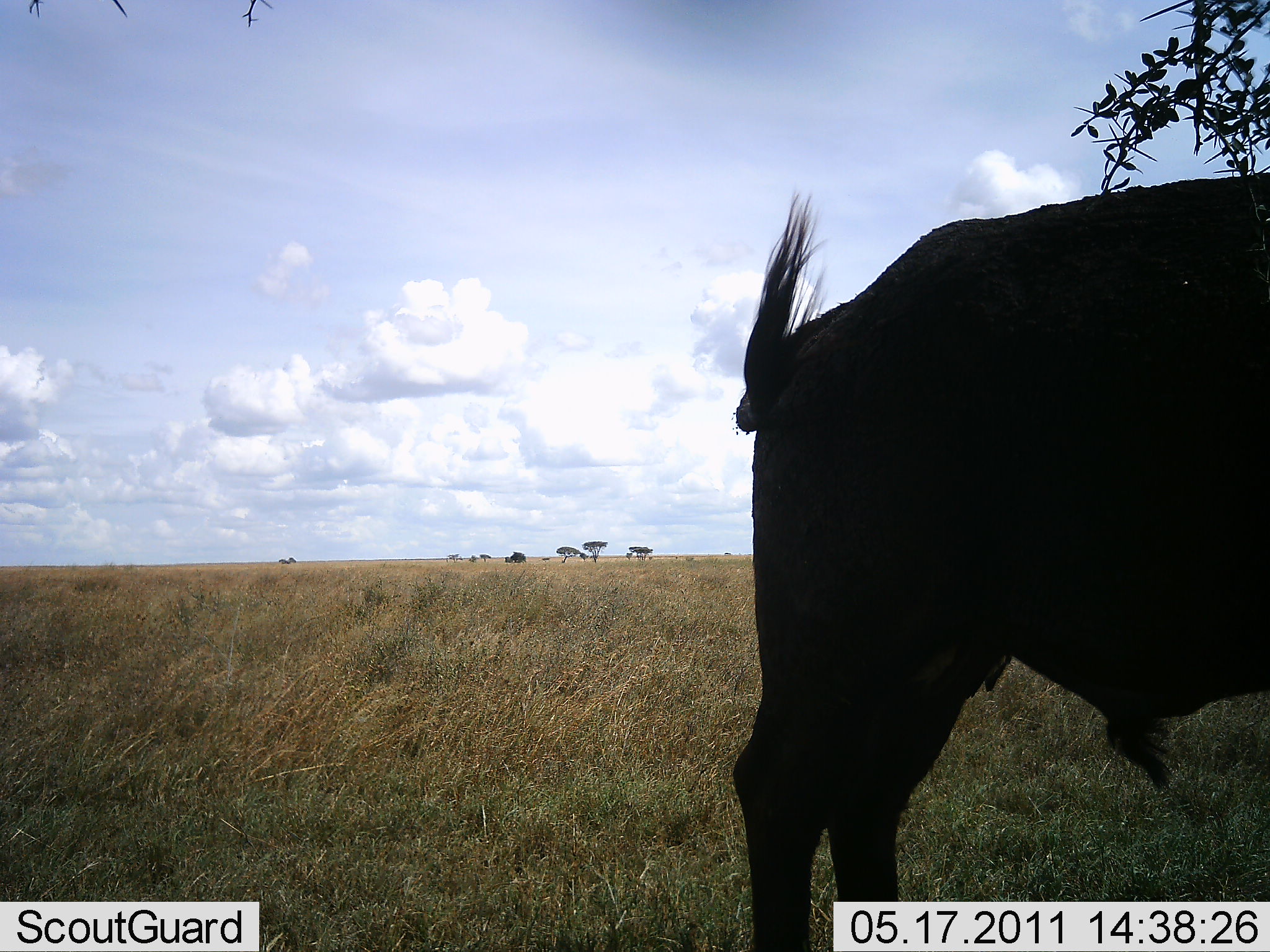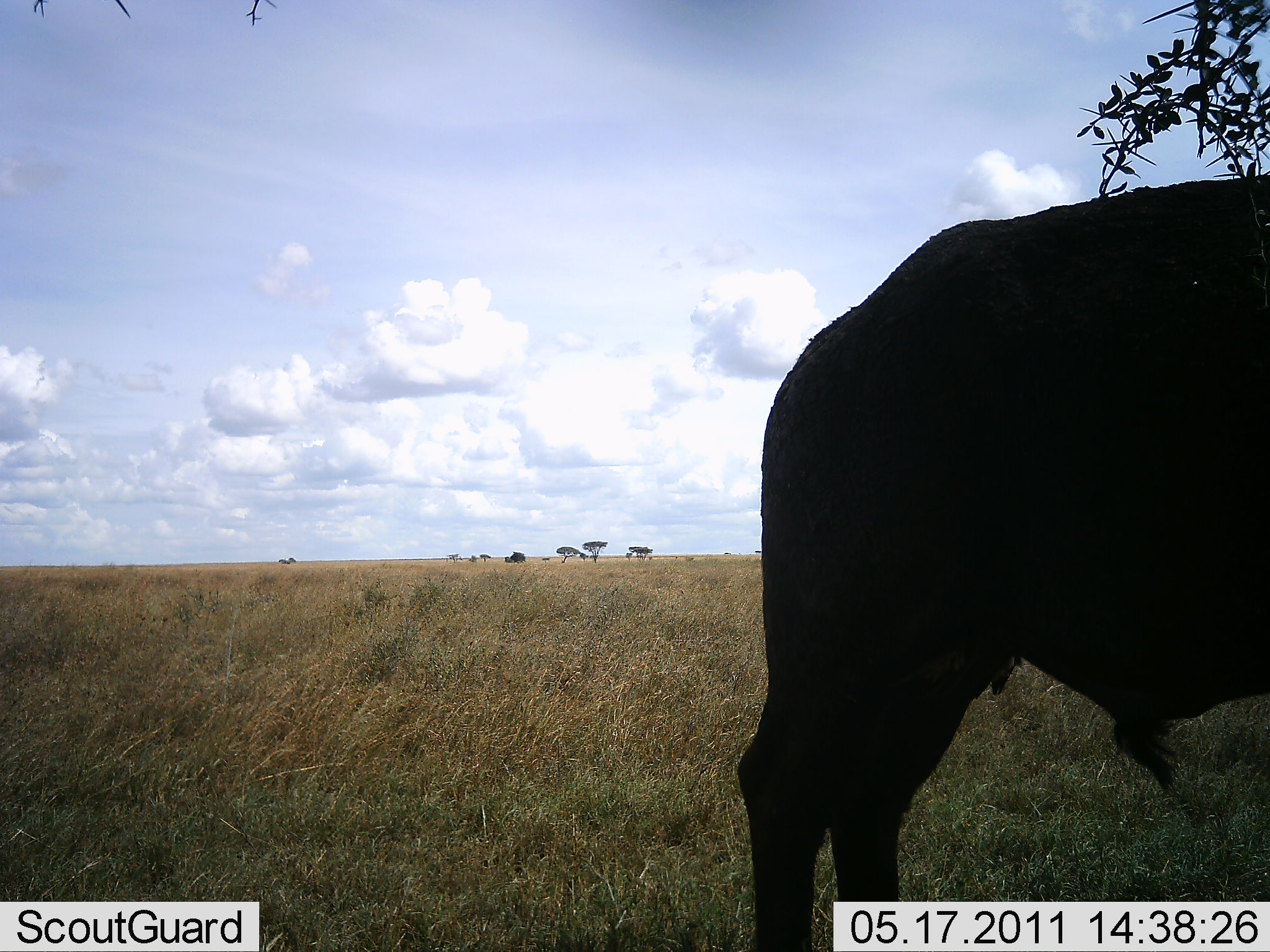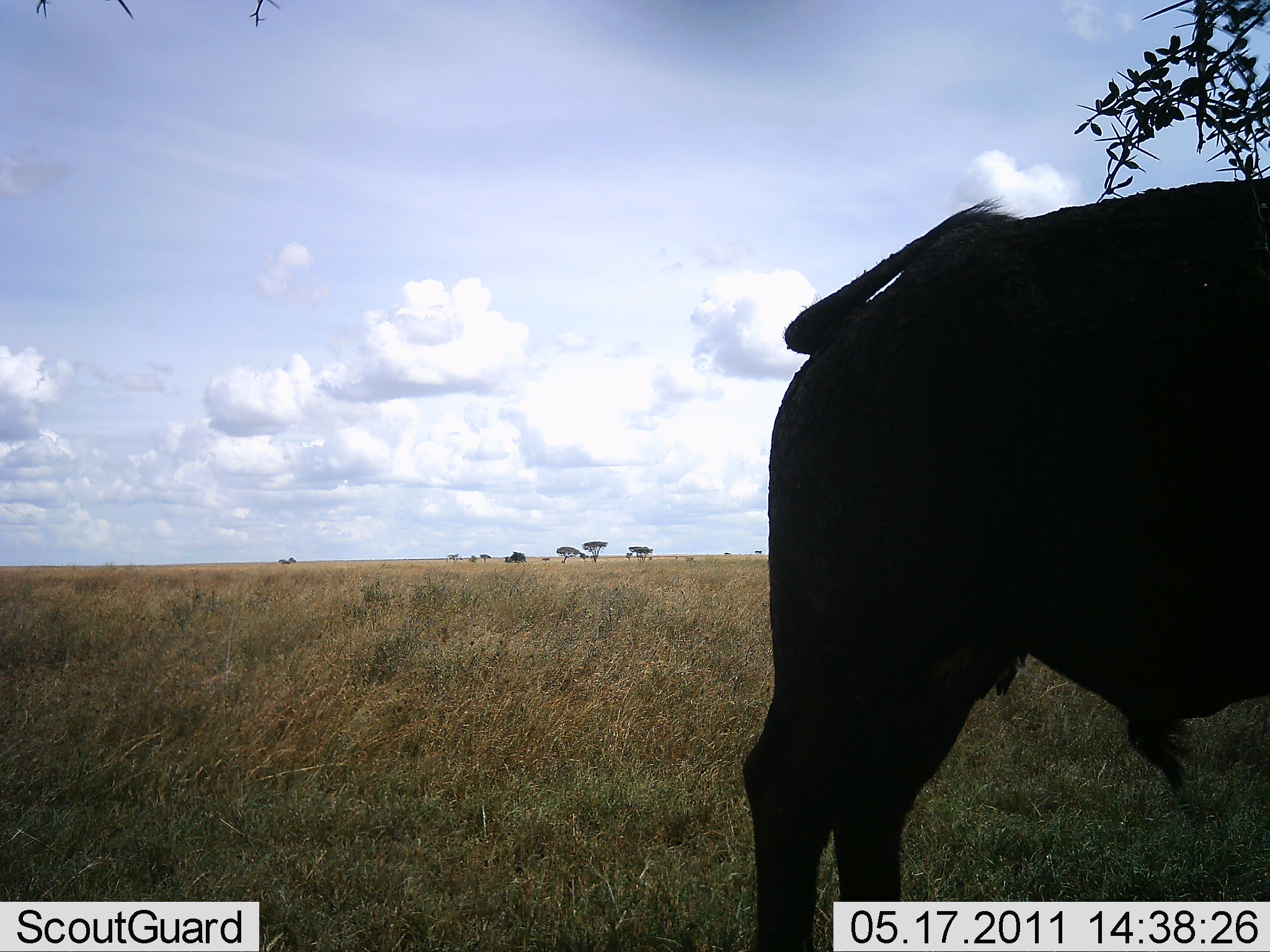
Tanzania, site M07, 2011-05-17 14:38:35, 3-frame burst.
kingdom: Animalia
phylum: Chordata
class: Mammalia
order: Artiodactyla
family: Bovidae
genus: Syncerus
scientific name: Syncerus caffer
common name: cape buffalo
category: buffalo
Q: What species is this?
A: Buffalo (cape buffalo) (Syncerus caffer).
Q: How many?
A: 1.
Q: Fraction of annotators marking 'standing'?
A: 100%.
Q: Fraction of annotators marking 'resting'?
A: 0%.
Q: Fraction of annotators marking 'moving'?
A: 0%.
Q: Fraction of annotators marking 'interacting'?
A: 0%.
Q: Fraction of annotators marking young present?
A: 0%.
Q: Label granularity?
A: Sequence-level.